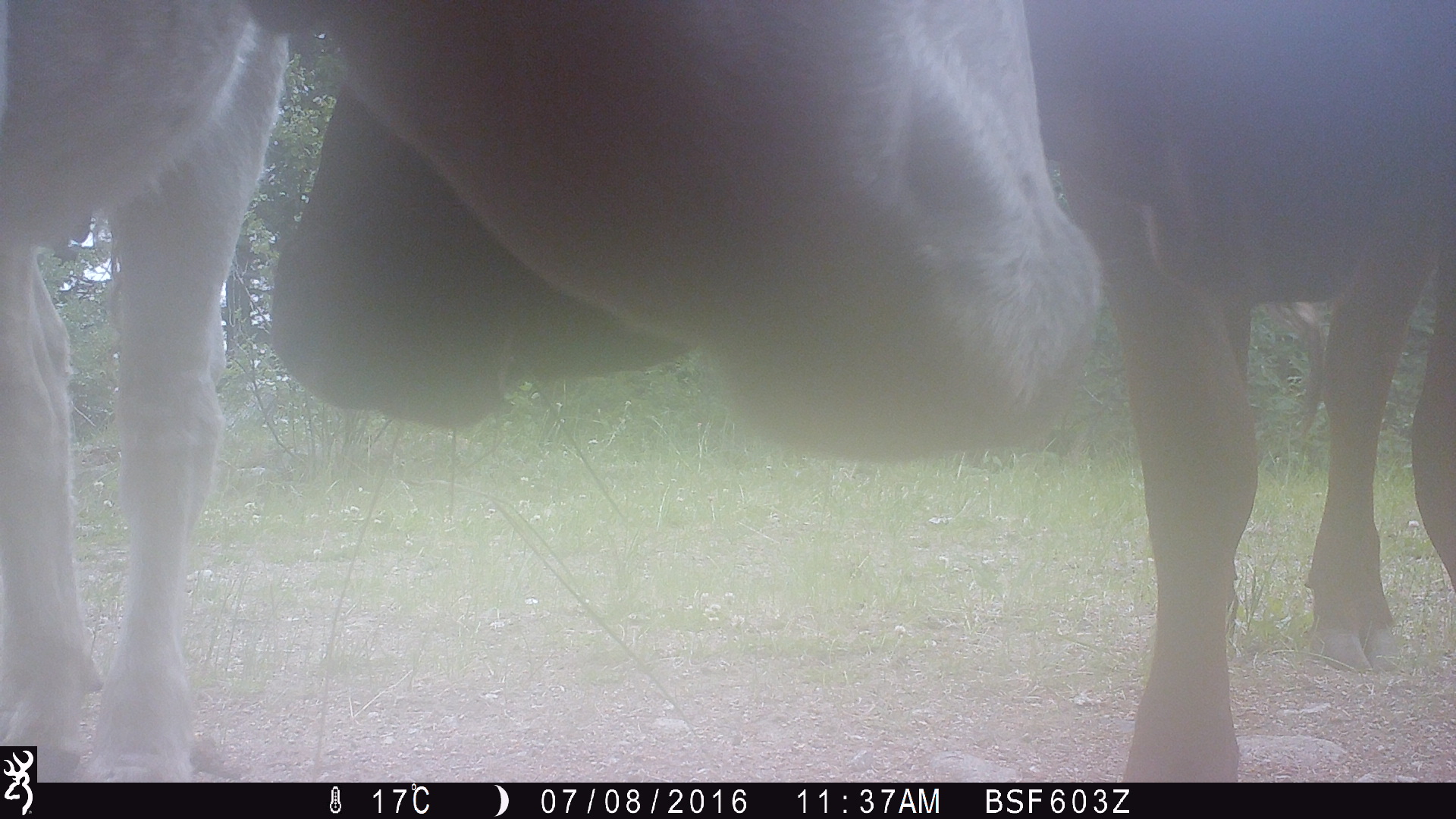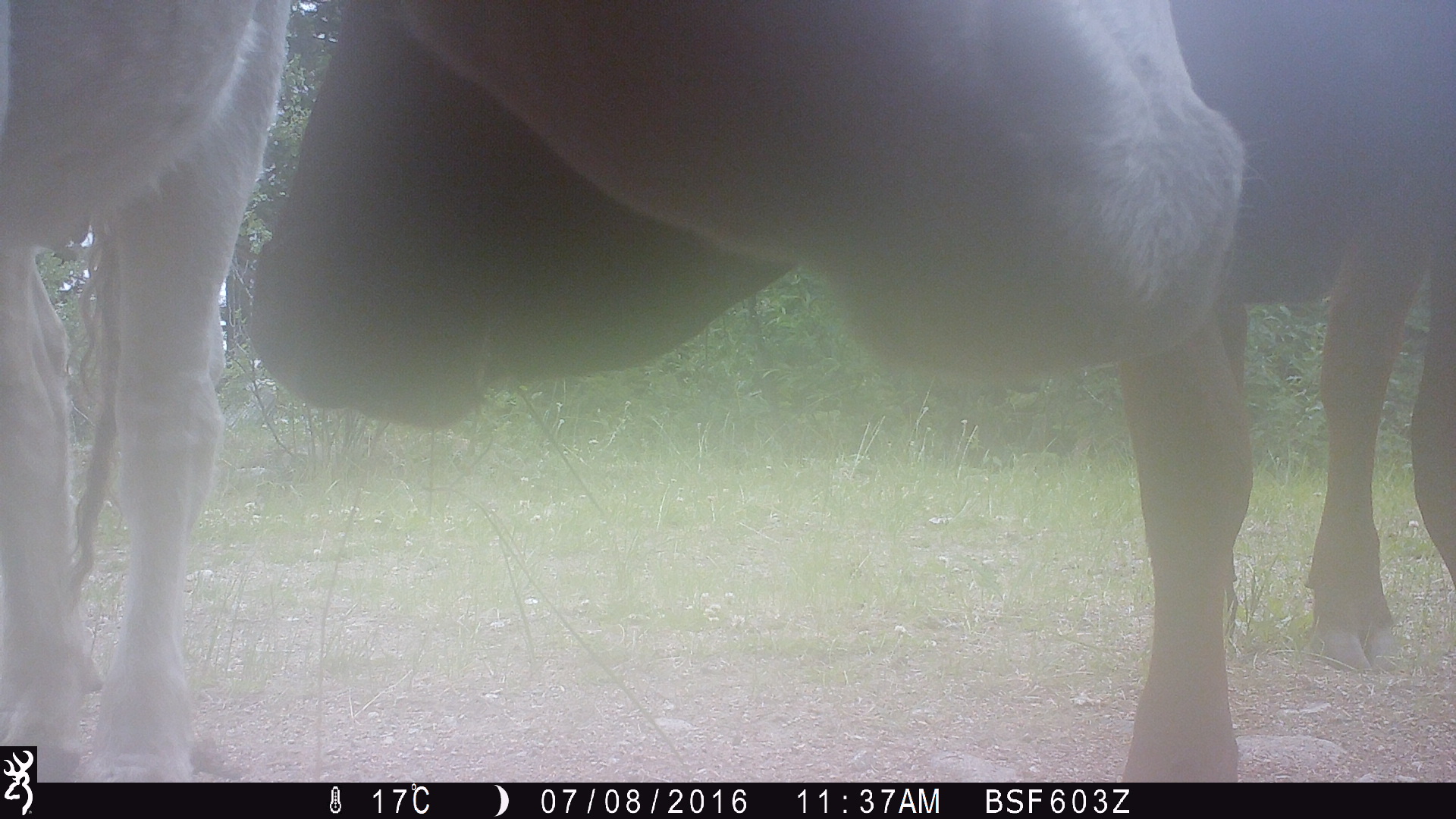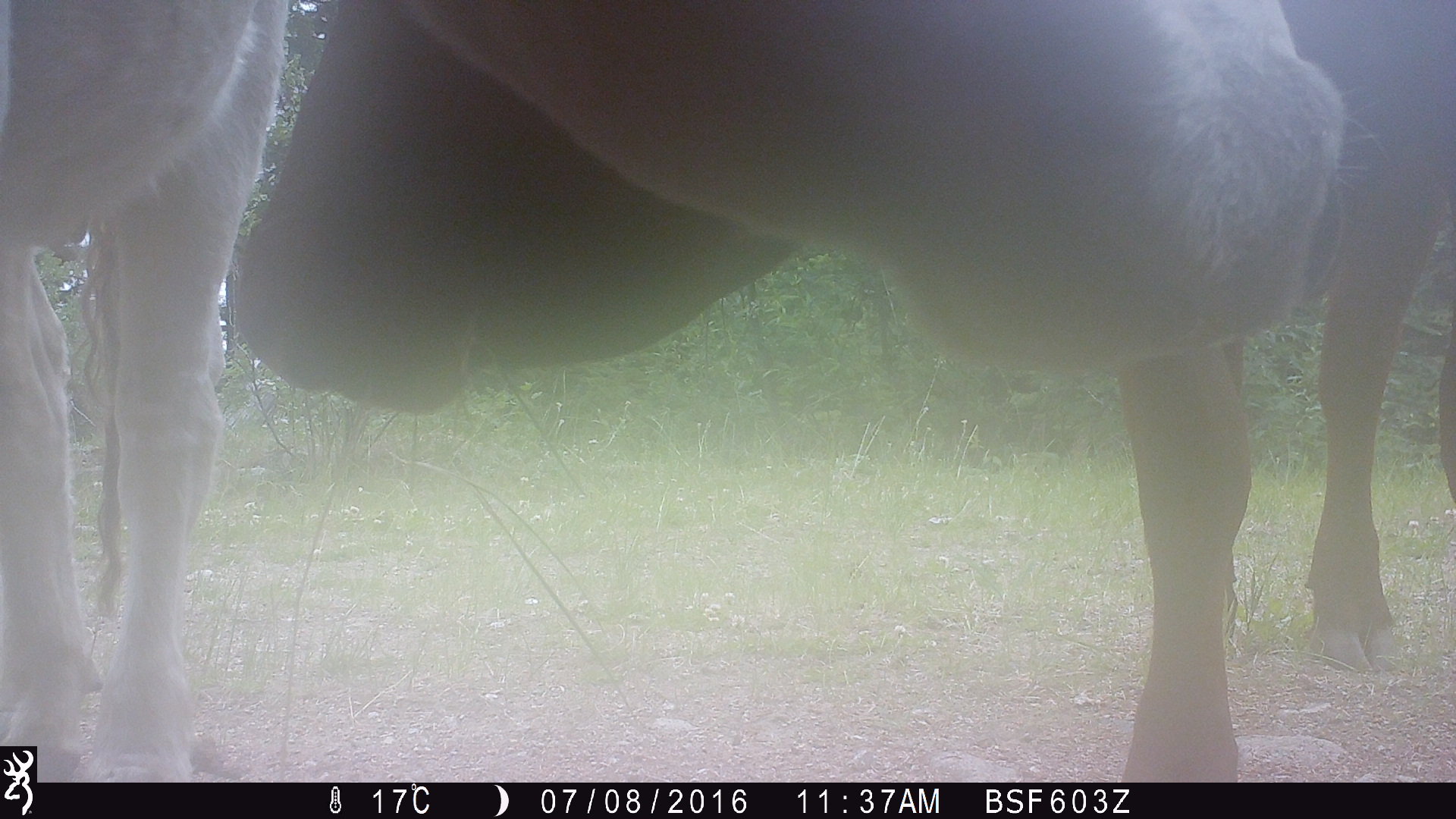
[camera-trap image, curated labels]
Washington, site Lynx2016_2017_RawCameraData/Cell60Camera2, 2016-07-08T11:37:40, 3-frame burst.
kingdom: Animalia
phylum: Chordata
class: Mammalia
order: Artiodactyla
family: Bovidae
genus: Bos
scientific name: Bos taurus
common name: domestic cattle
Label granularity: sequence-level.